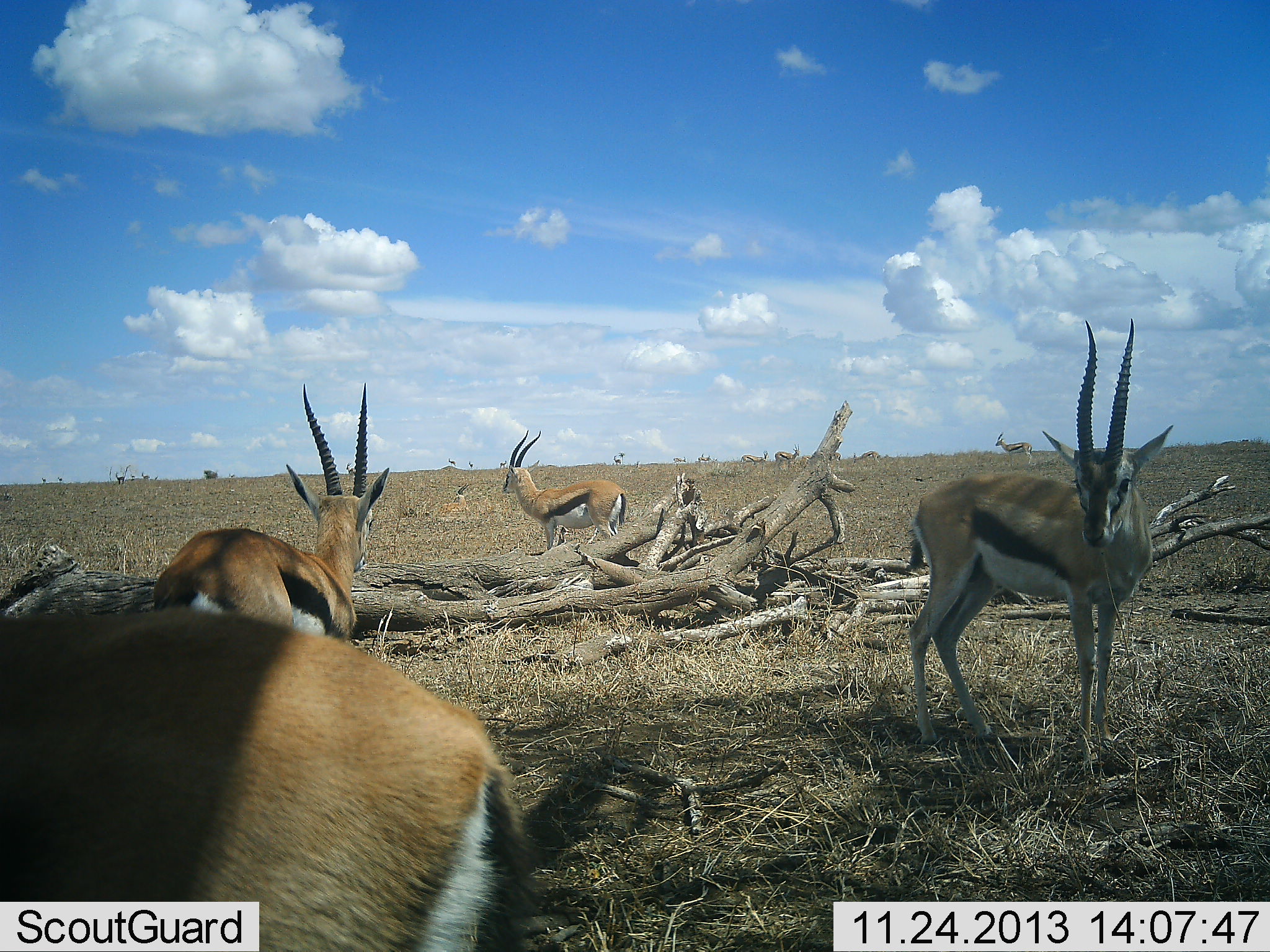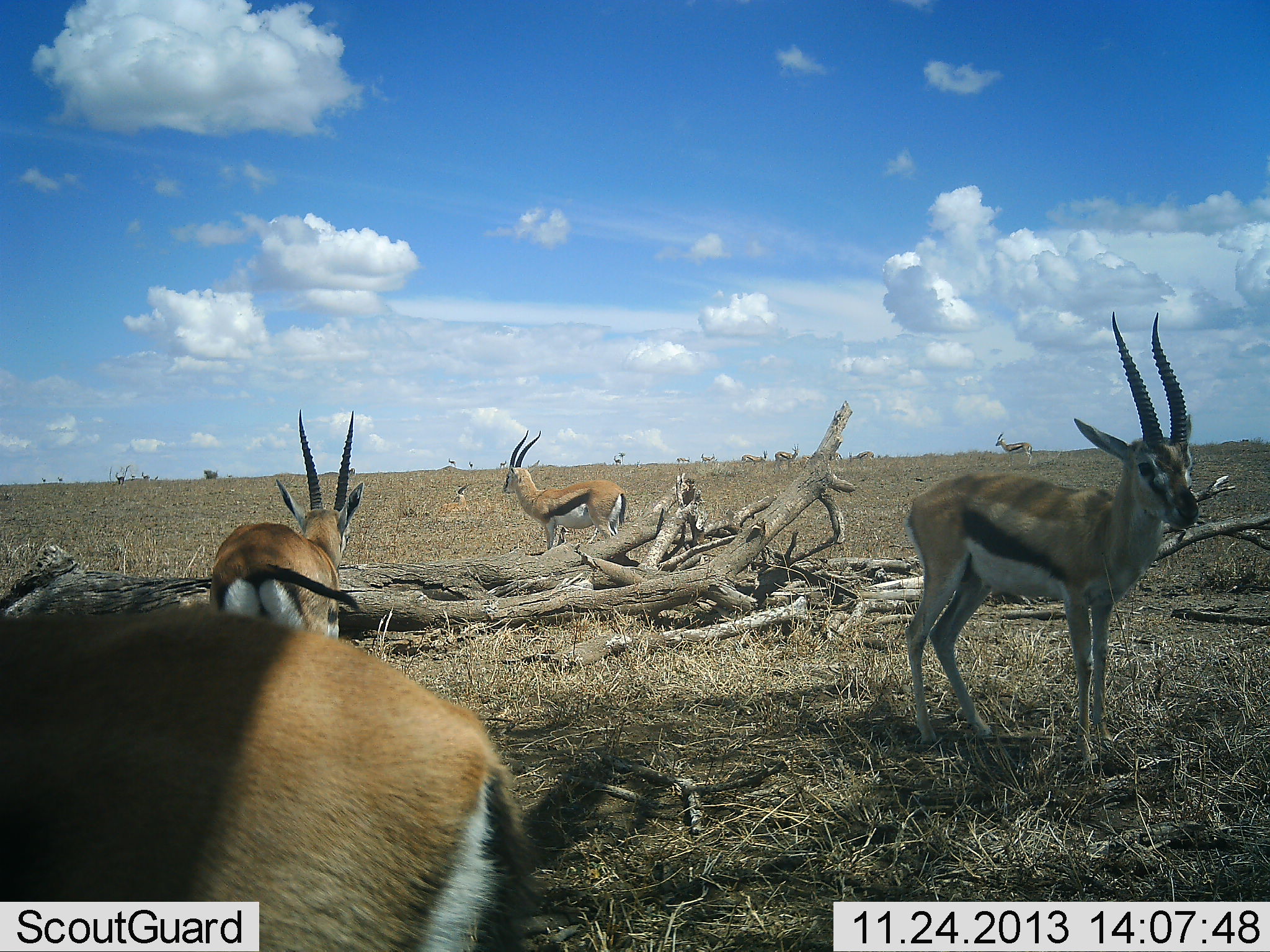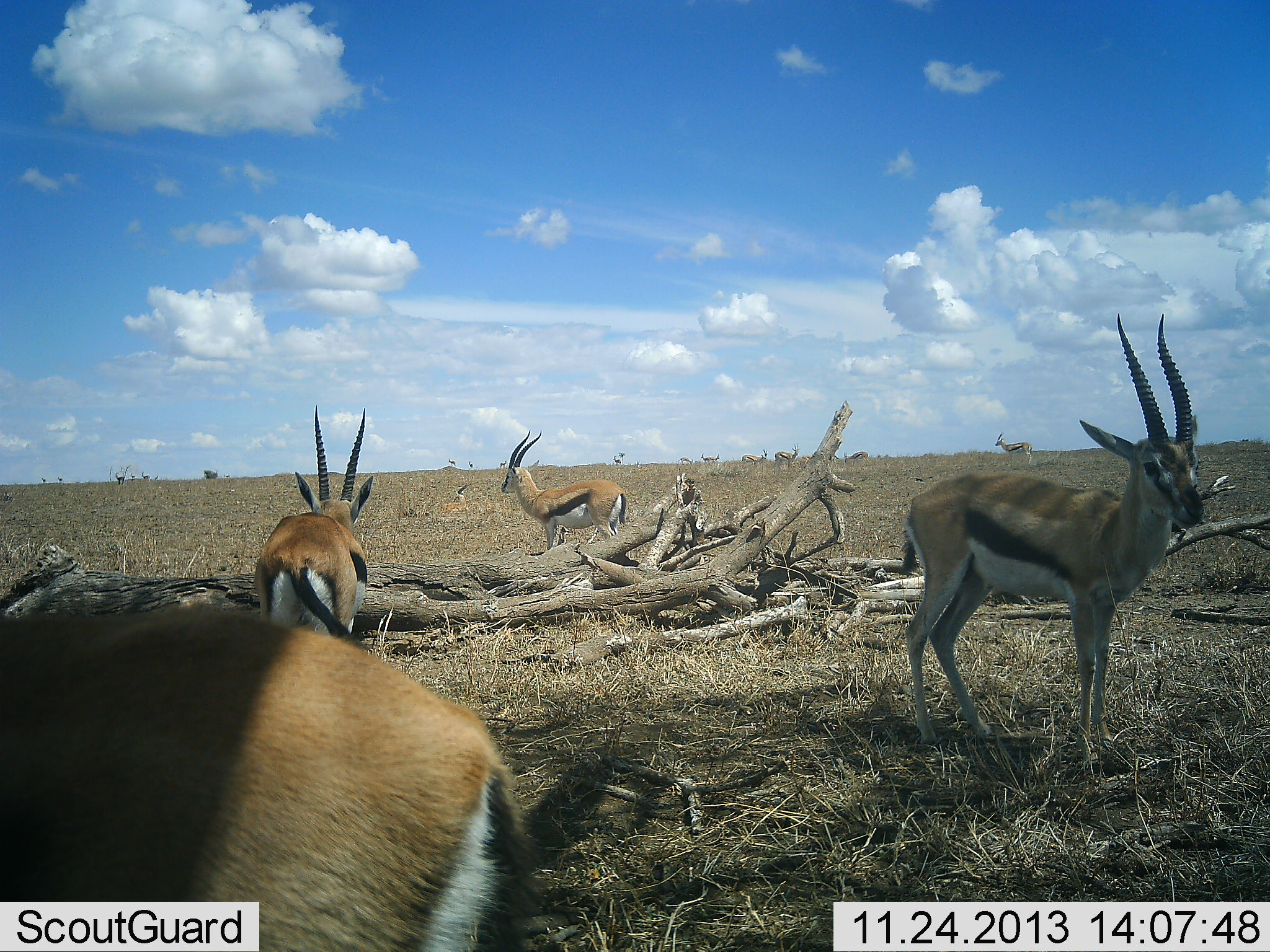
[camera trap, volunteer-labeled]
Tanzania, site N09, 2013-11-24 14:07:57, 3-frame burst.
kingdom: Animalia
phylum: Chordata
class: Mammalia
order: Artiodactyla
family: Bovidae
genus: Eudorcas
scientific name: Eudorcas thomsonii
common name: thomson's gazelle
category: gazellethomsons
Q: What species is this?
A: Gazellethomsons (thomson's gazelle) (Eudorcas thomsonii).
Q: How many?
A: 11-50.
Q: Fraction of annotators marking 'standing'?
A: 100%.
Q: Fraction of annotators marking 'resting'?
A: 10%.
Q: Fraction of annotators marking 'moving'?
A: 40%.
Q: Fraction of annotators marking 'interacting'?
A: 10%.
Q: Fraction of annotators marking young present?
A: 0%.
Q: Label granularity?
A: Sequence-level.